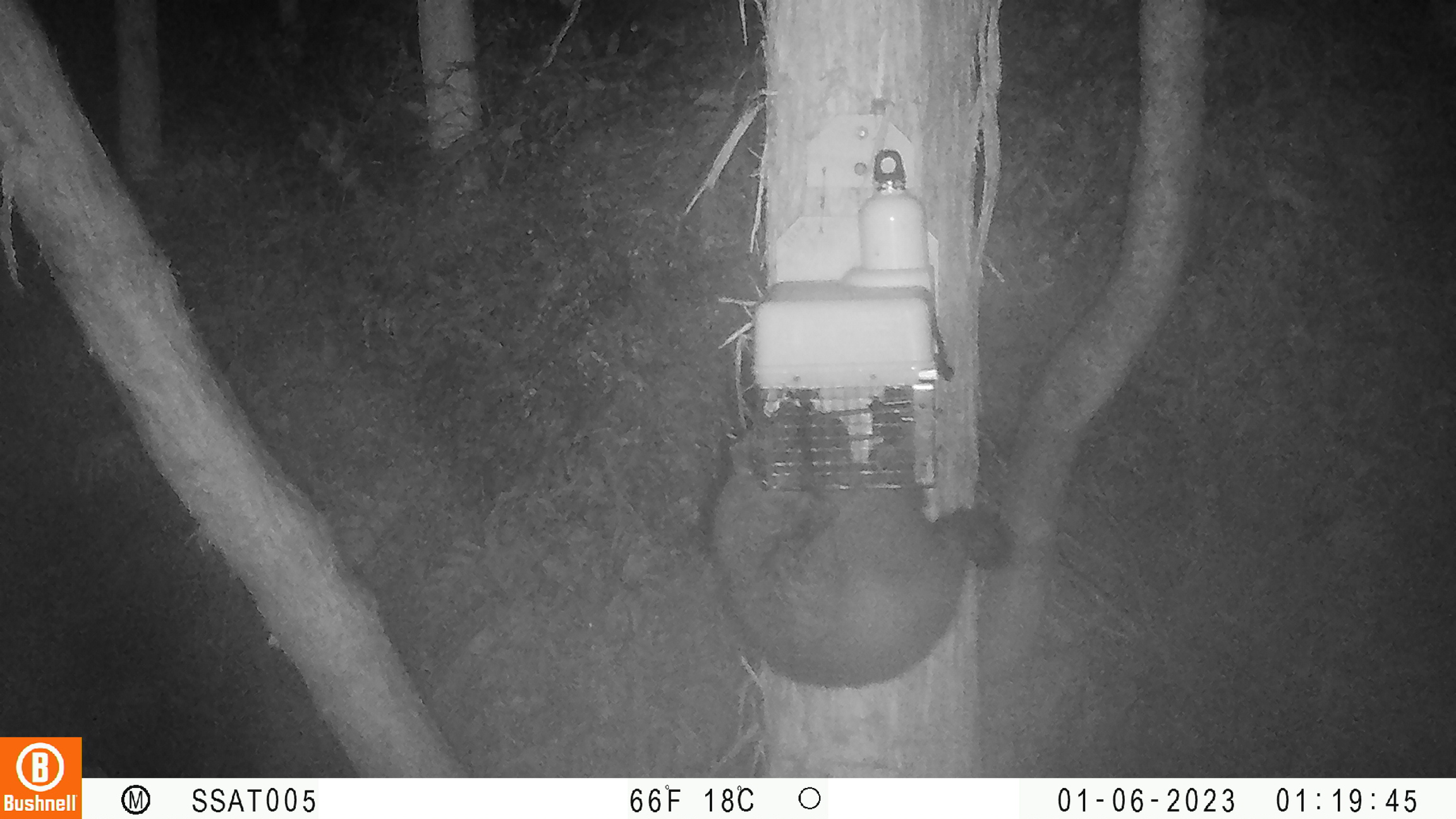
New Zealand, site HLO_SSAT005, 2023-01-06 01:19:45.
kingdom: Animalia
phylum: Chordata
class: Mammalia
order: Diprotodontia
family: Phalangeridae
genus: Trichosurus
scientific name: Trichosurus vulpecula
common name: common brushtail possum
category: possum